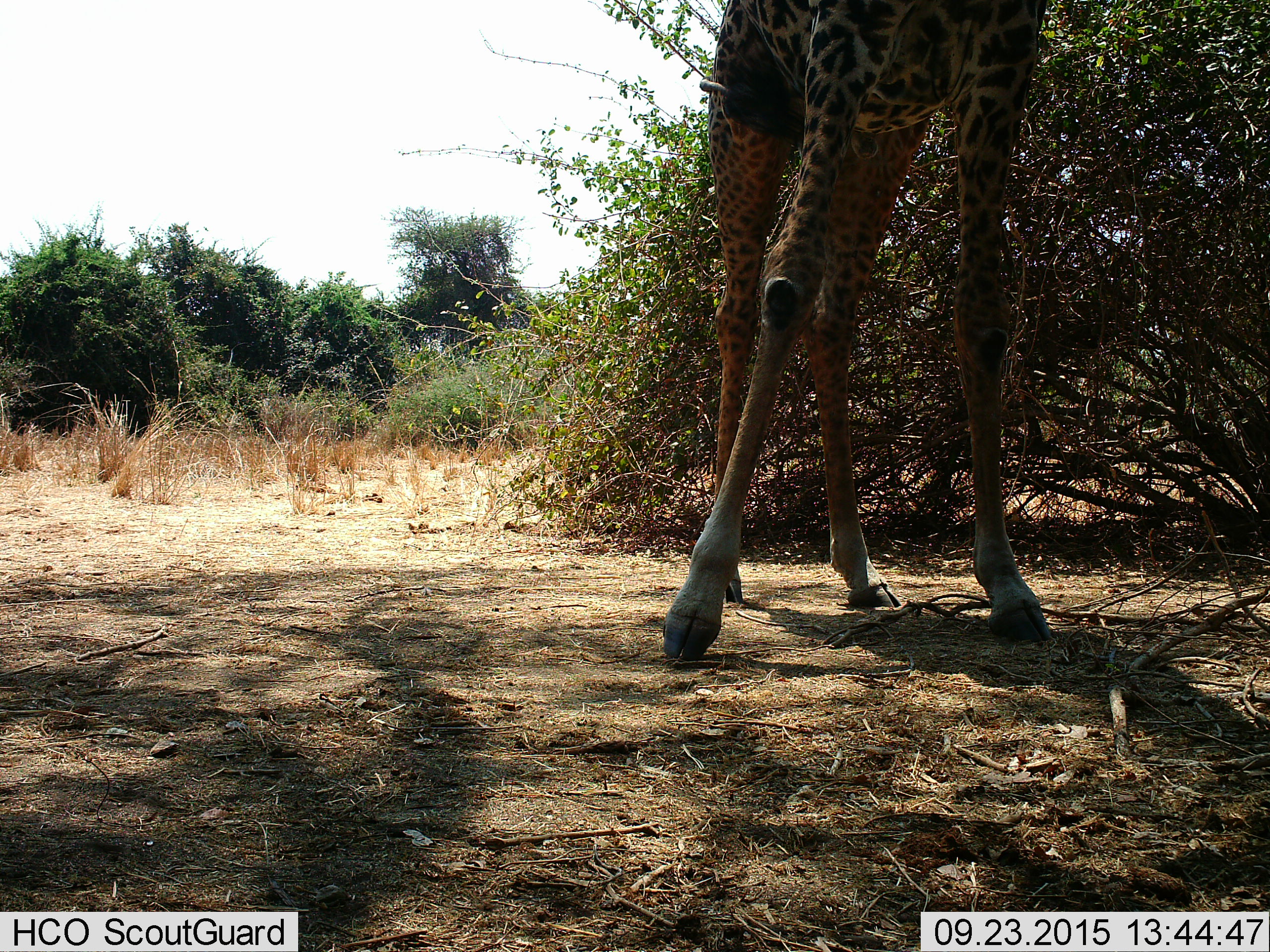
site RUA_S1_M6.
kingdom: Animalia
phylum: Chordata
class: Mammalia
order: Artiodactyla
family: Giraffidae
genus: Giraffa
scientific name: Giraffa camelopardalis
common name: giraffe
Giraffe (Giraffa camelopardalis), count 1. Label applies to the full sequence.